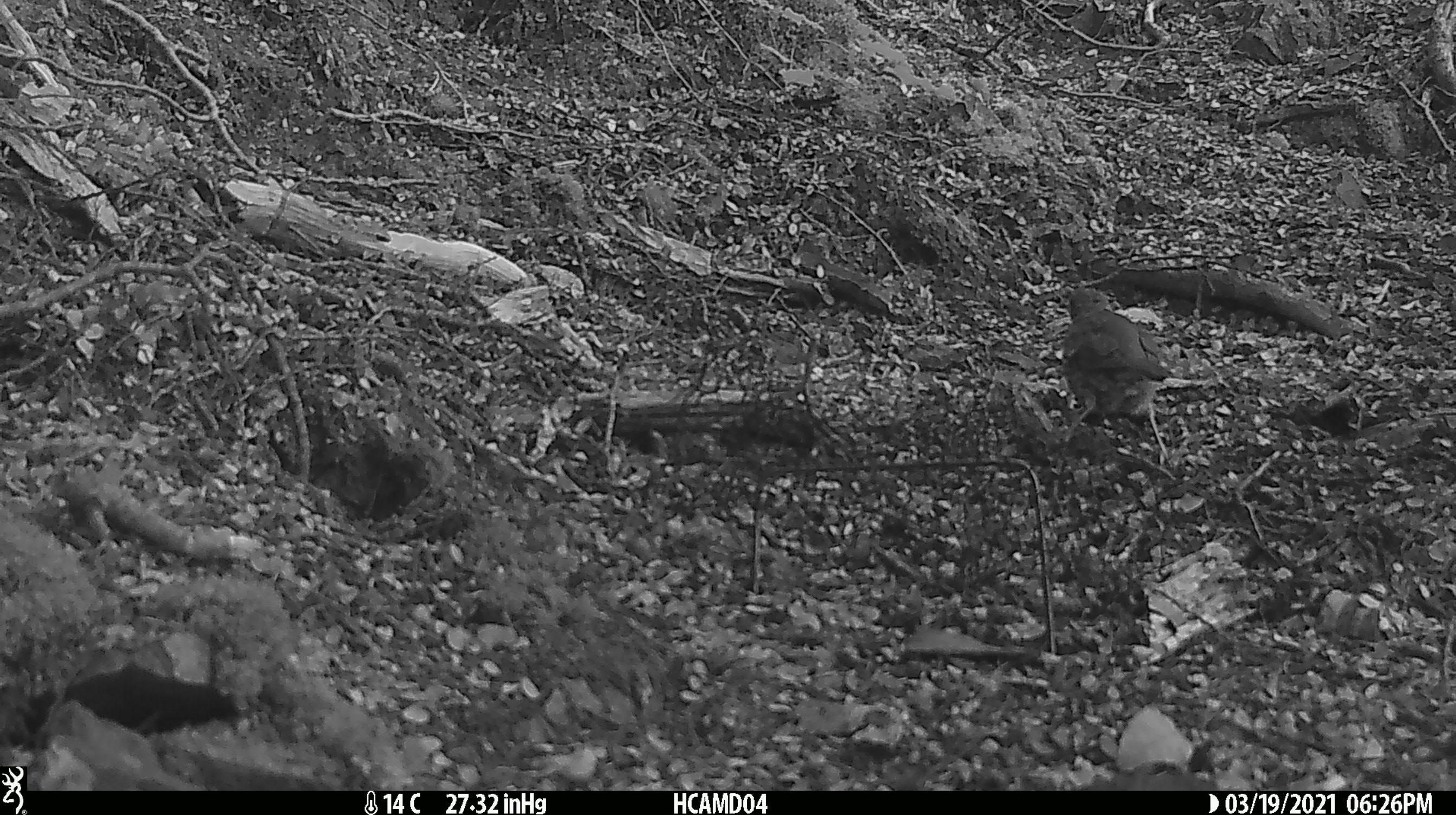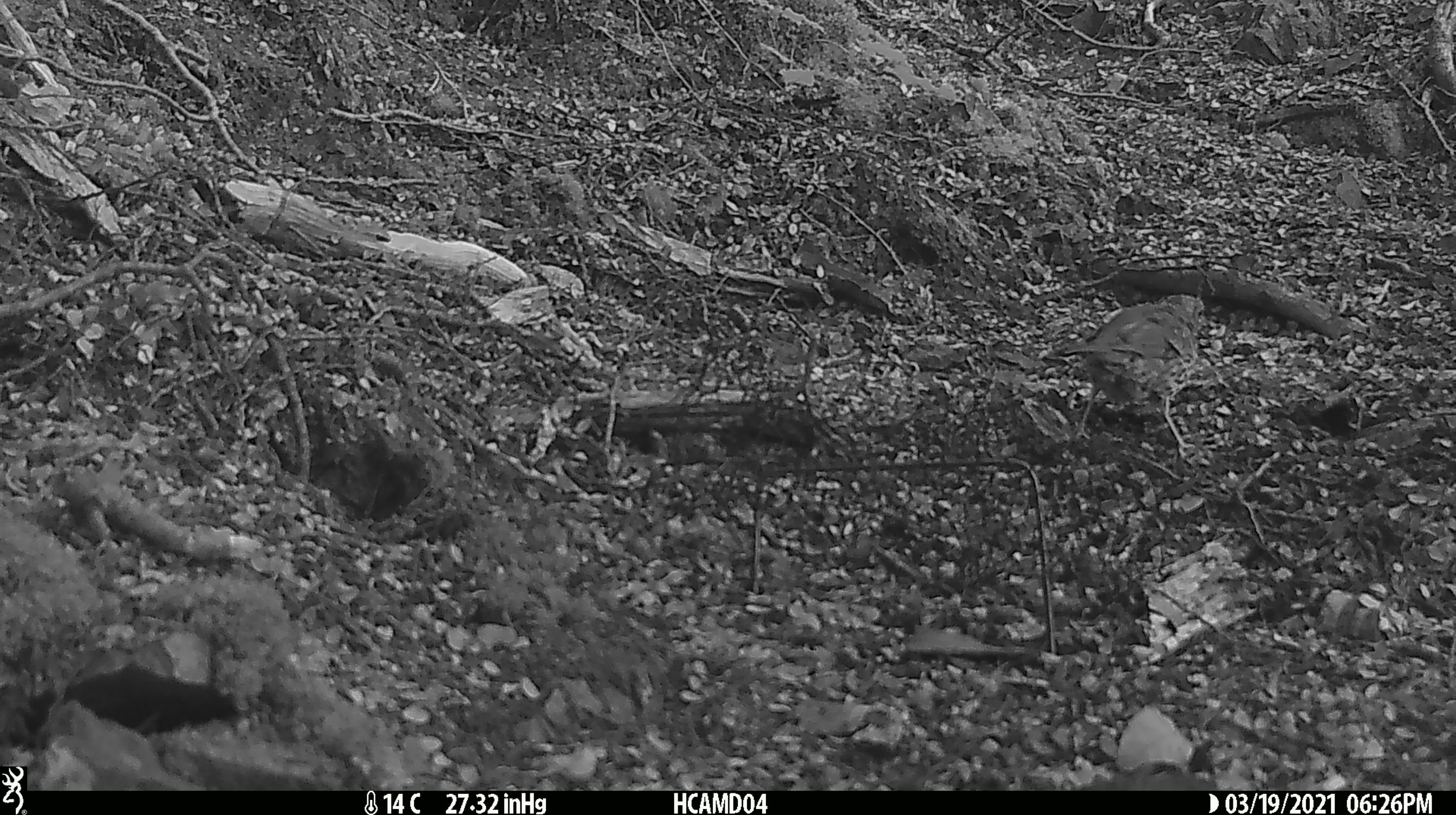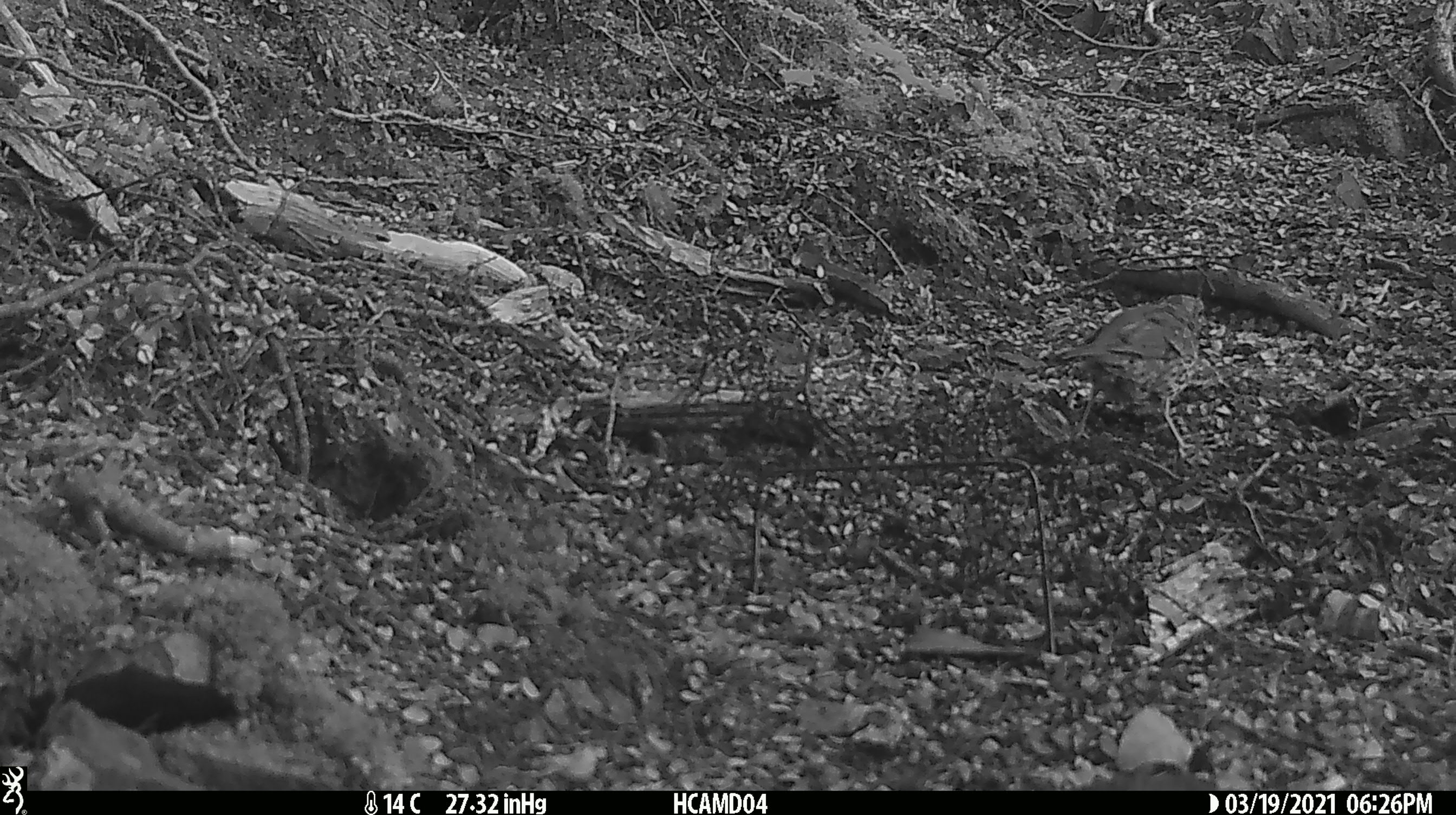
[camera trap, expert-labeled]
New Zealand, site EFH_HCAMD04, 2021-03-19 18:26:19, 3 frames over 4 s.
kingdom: Animalia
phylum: Chordata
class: Aves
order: Passeriformes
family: Turdidae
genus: Turdus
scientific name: Turdus philomelos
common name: song thrush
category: thrush